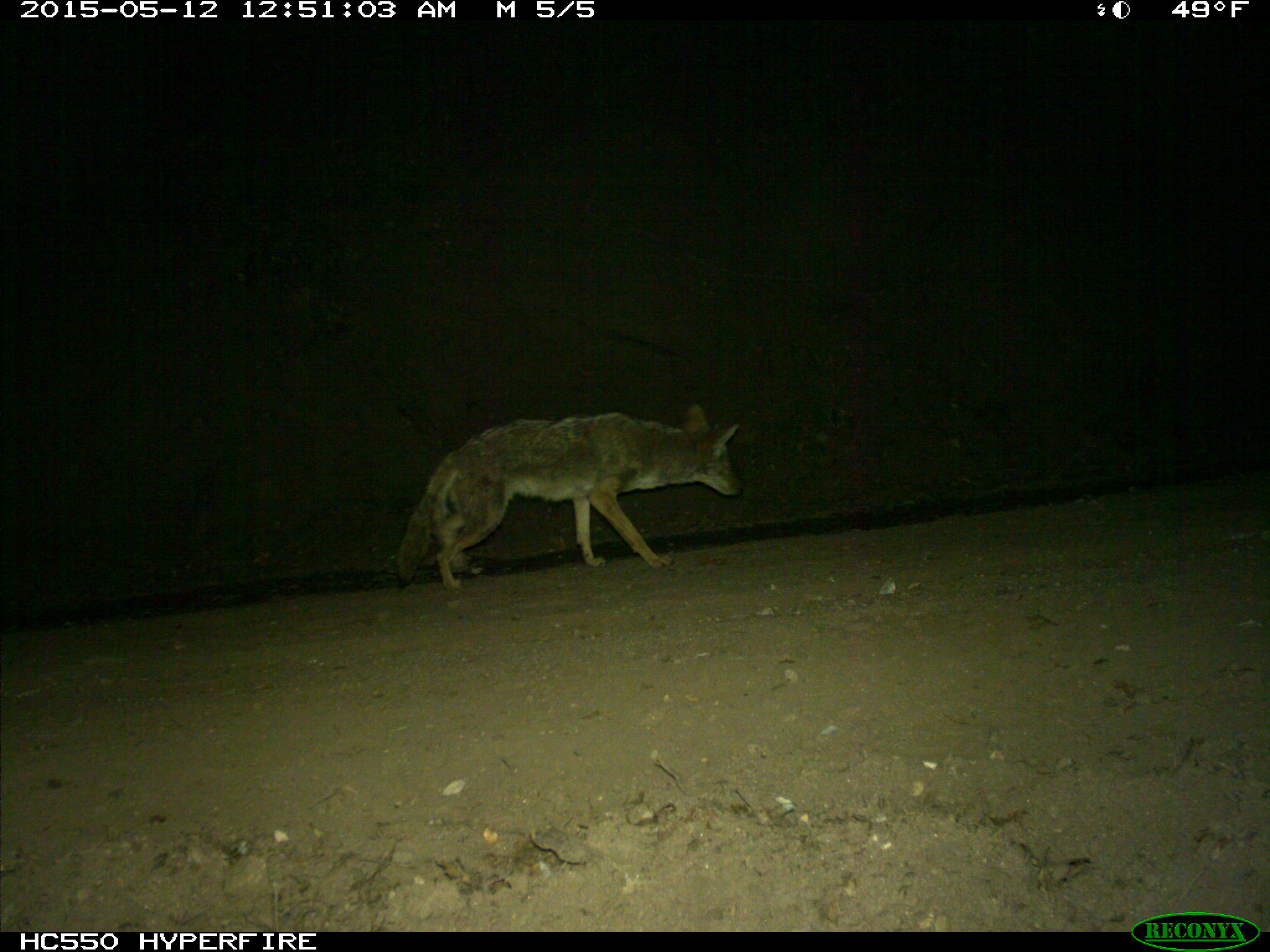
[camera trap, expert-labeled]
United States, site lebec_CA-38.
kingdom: Animalia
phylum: Chordata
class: Mammalia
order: Carnivora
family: Canidae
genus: Canis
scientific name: Canis latrans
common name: coyote